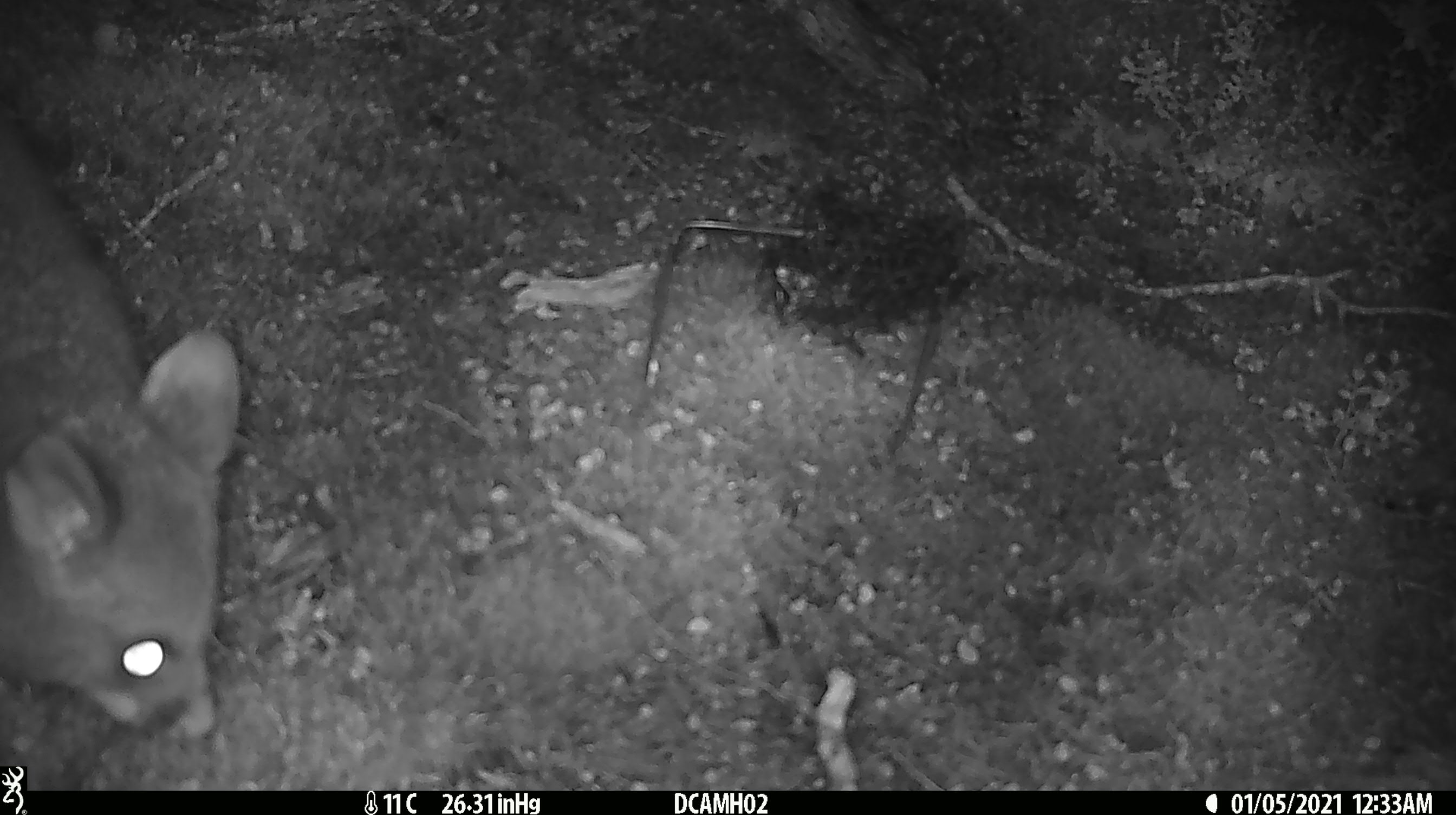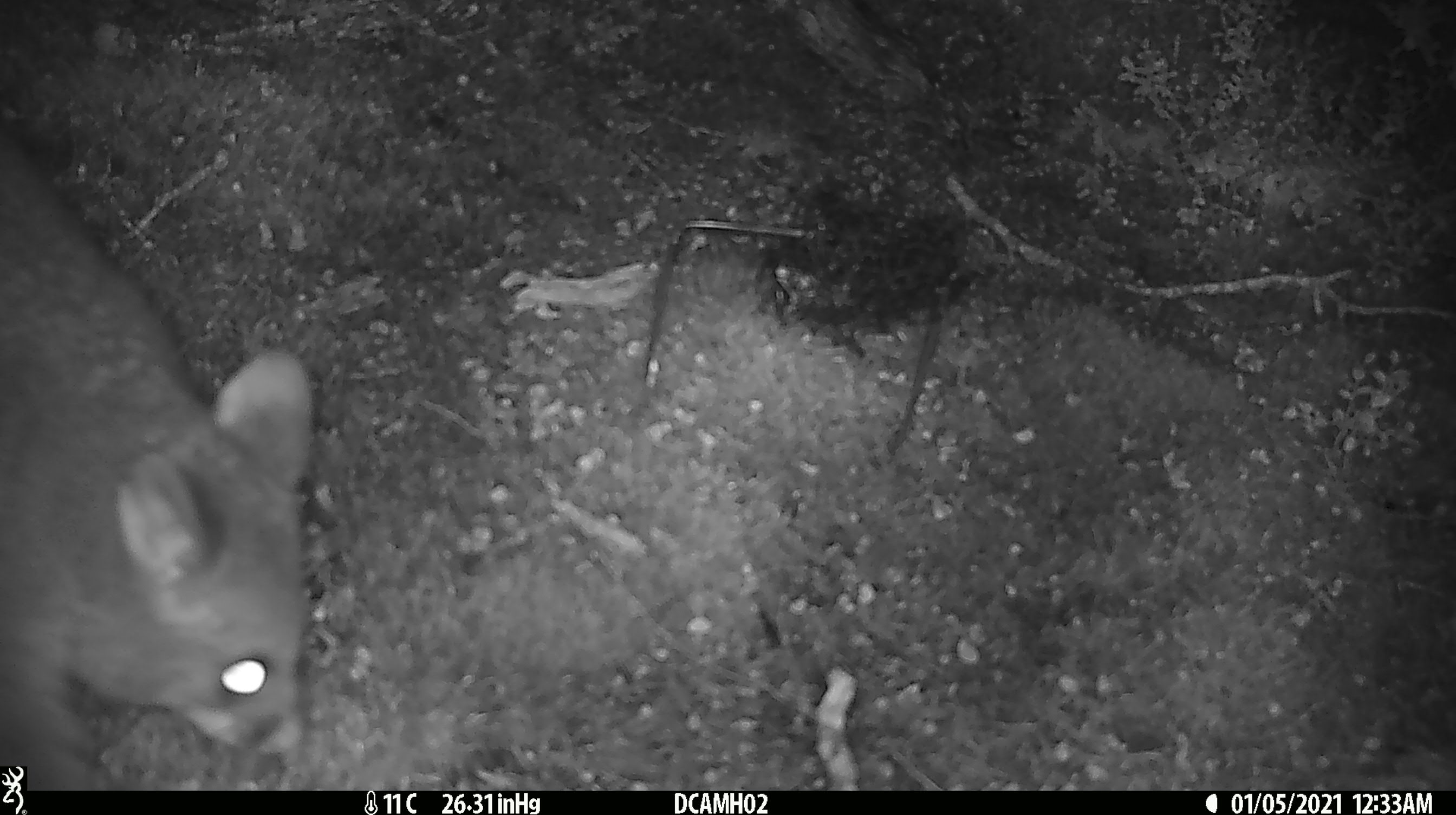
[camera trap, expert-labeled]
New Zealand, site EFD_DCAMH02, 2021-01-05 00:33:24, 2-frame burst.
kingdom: Animalia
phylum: Chordata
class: Mammalia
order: Diprotodontia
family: Phalangeridae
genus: Trichosurus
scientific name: Trichosurus vulpecula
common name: common brushtail possum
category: possum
Possum (common brushtail possum) (Trichosurus vulpecula).